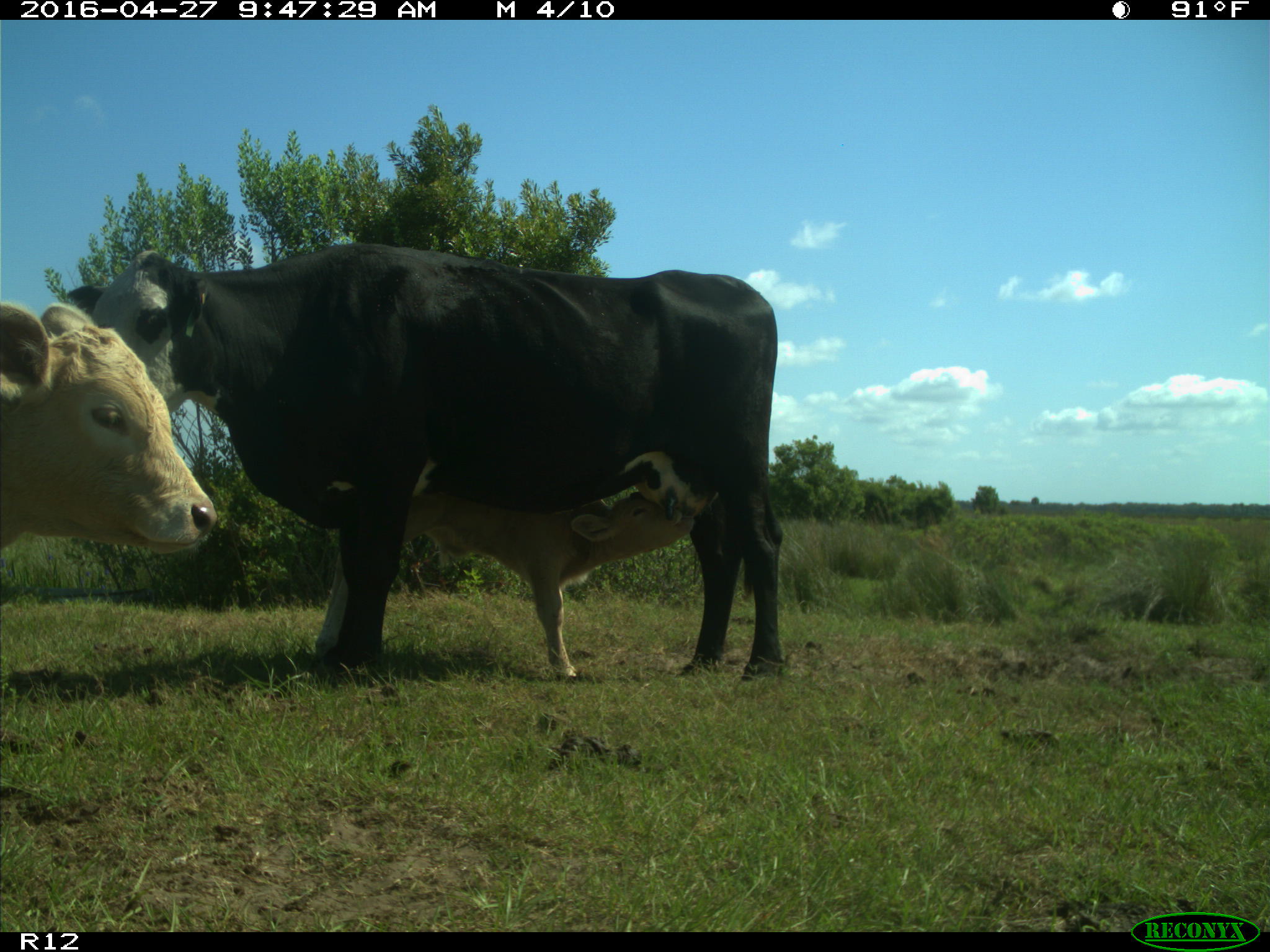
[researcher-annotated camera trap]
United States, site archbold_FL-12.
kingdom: Animalia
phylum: Chordata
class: Mammalia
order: Artiodactyla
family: Bovidae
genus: Bos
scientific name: Bos taurus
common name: domestic cow